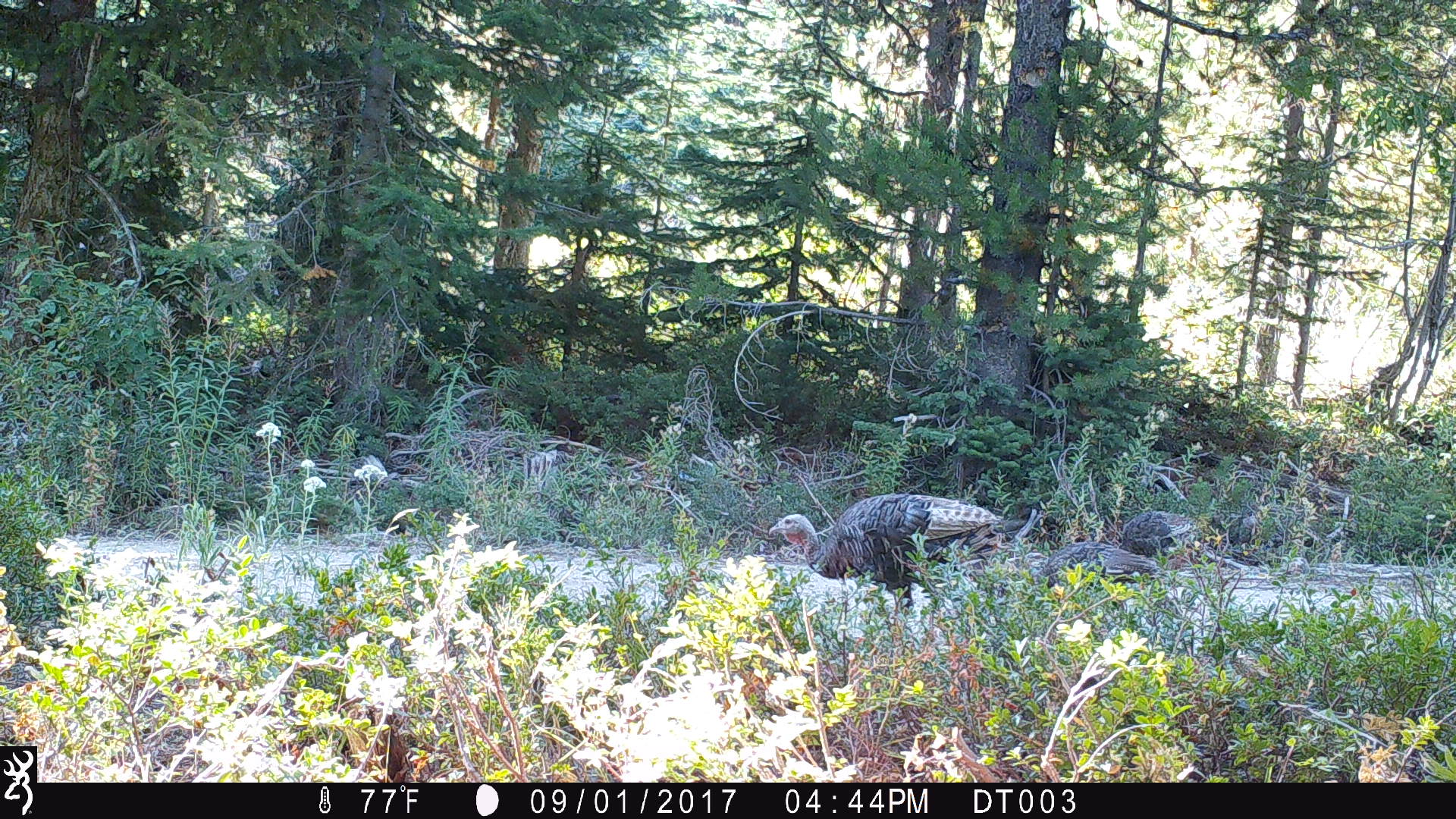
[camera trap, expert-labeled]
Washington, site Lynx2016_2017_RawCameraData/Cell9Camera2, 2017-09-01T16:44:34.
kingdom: Animalia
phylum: Chordata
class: Aves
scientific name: Aves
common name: birds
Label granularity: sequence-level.